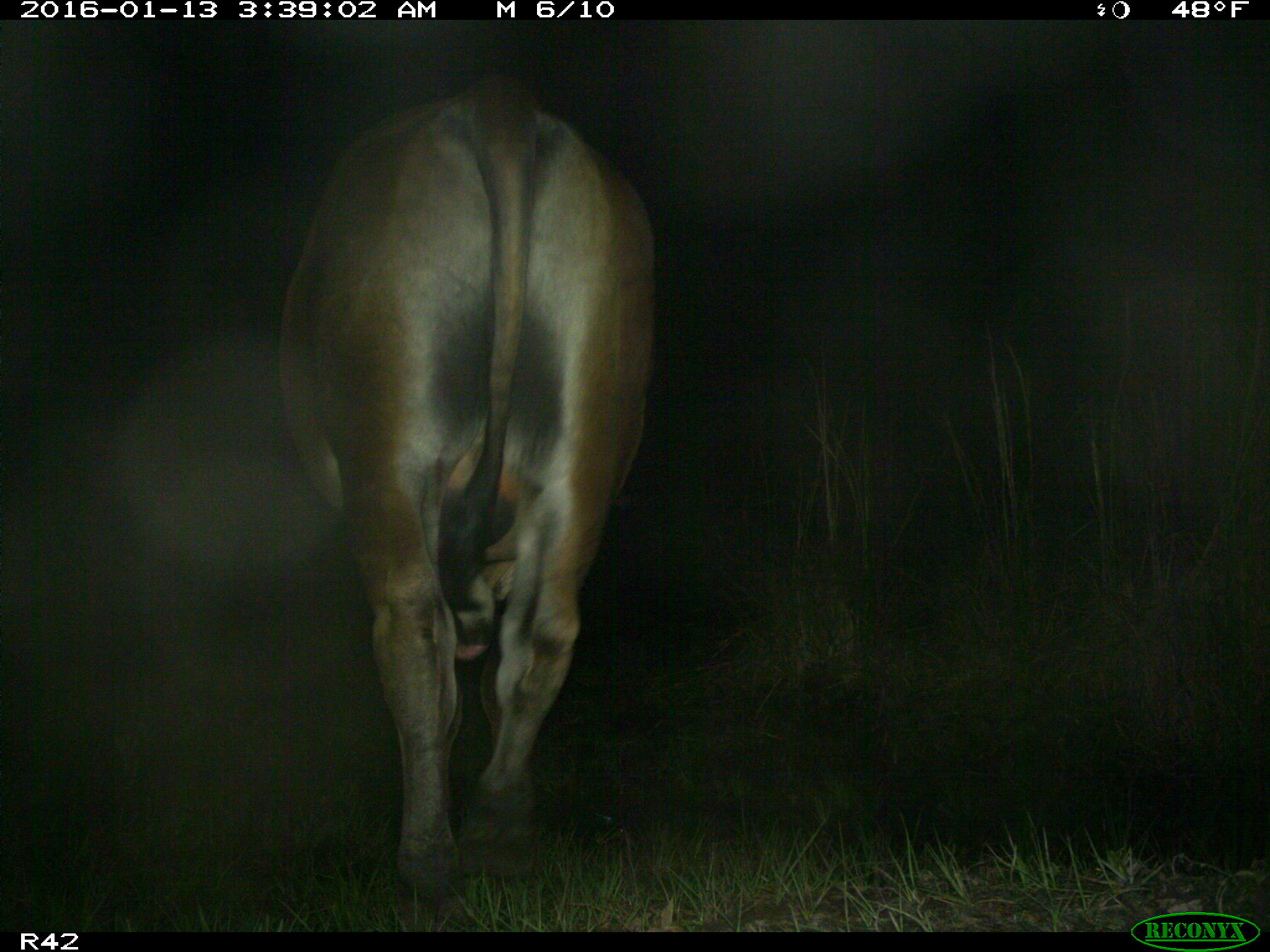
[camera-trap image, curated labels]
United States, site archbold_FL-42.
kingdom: Animalia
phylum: Chordata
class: Mammalia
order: Artiodactyla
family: Bovidae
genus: Bos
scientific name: Bos taurus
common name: domestic cow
Bos taurus (domestic cow).